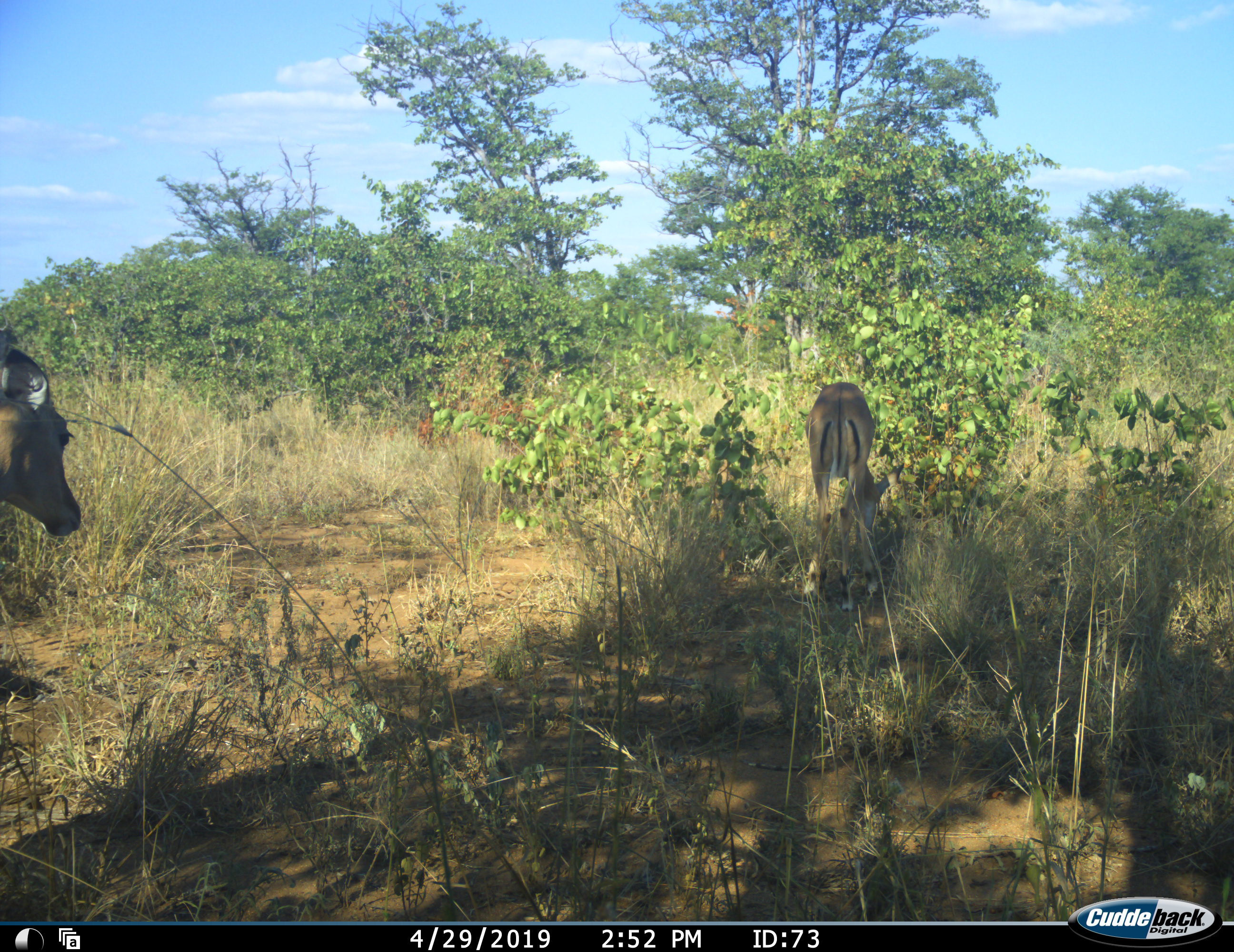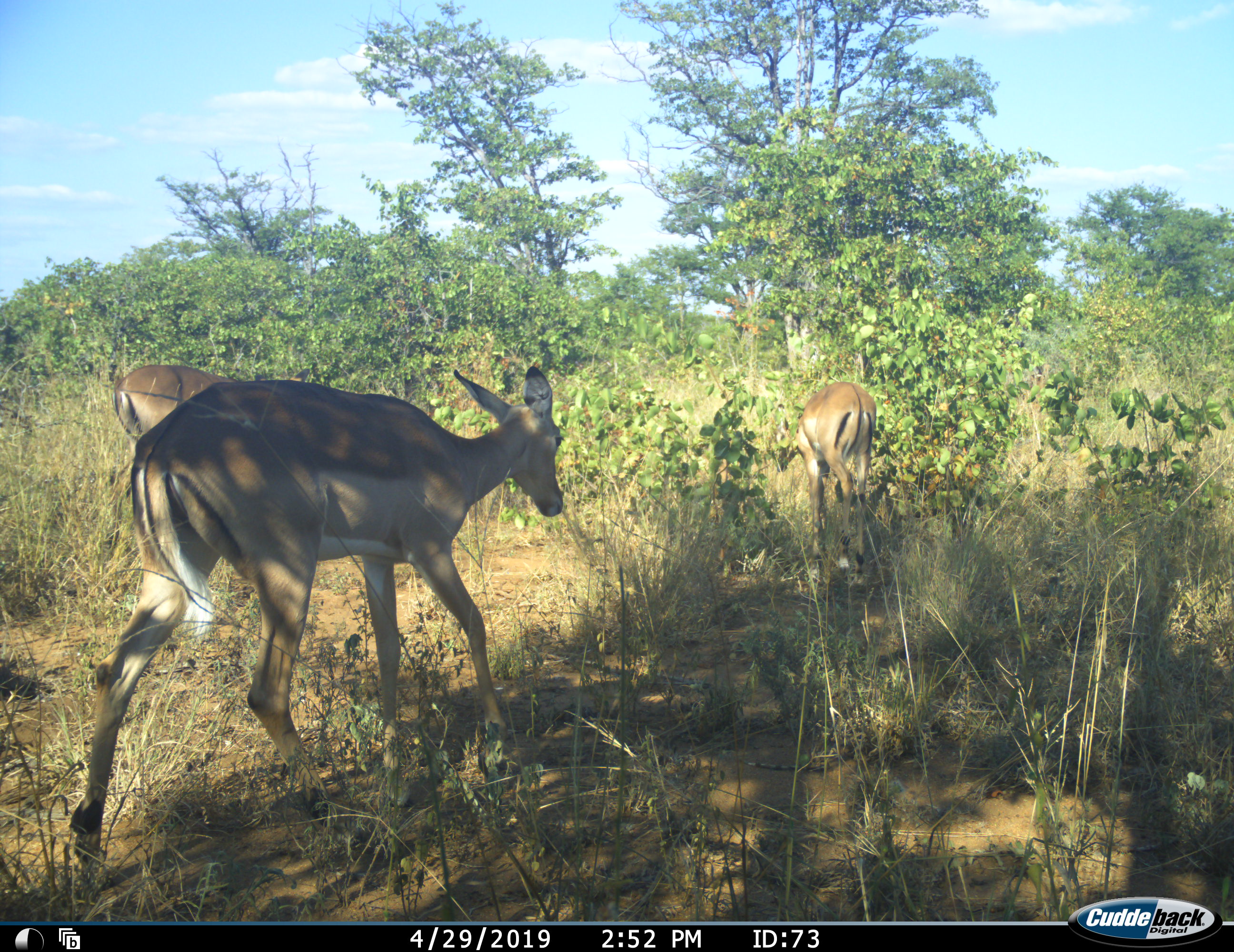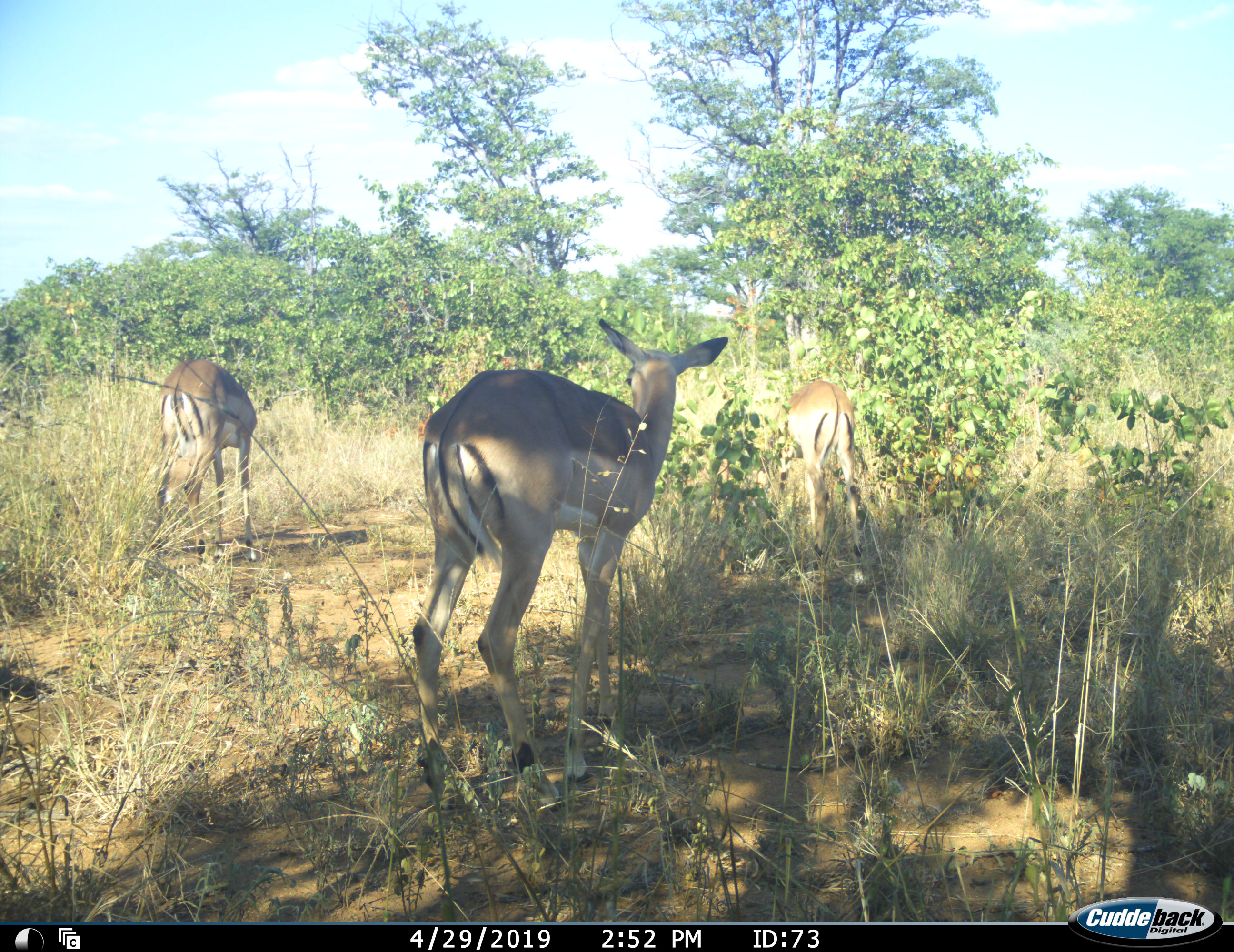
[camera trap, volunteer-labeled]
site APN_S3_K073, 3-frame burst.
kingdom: Animalia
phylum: Chordata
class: Mammalia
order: Artiodactyla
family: Bovidae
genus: Aepyceros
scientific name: Aepyceros melampus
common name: impala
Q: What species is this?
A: Impala (Aepyceros melampus).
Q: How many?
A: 3.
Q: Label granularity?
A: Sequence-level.